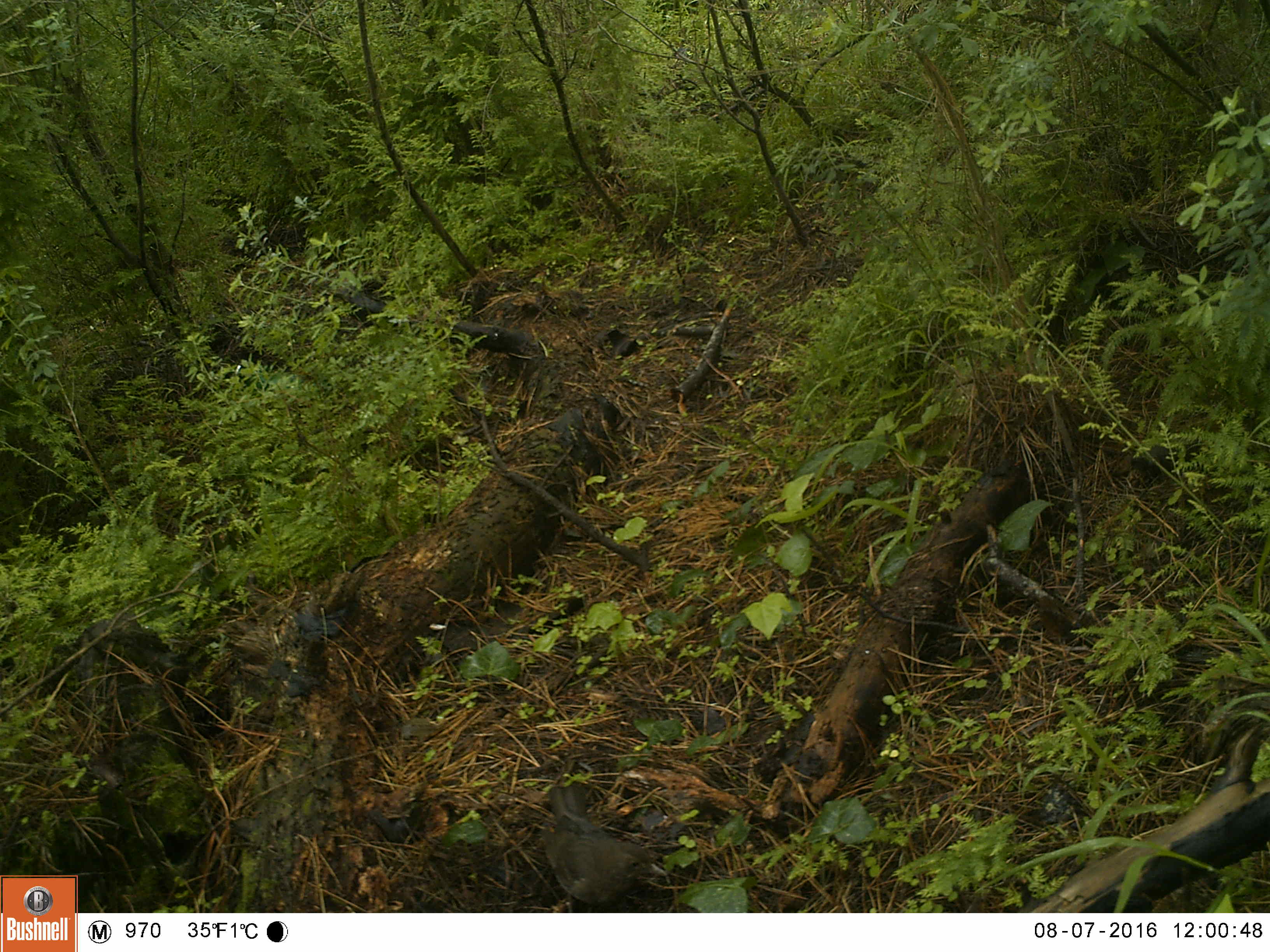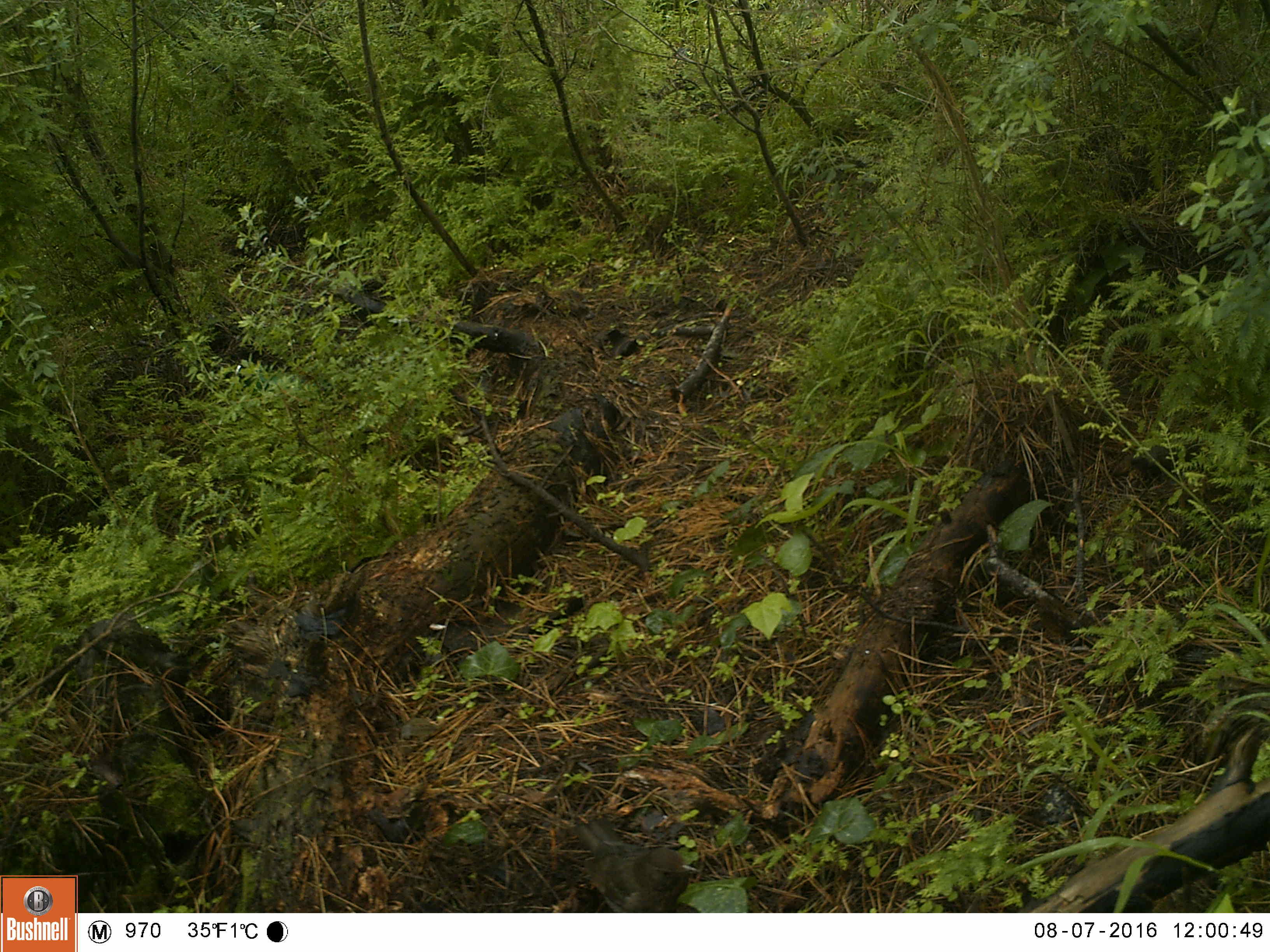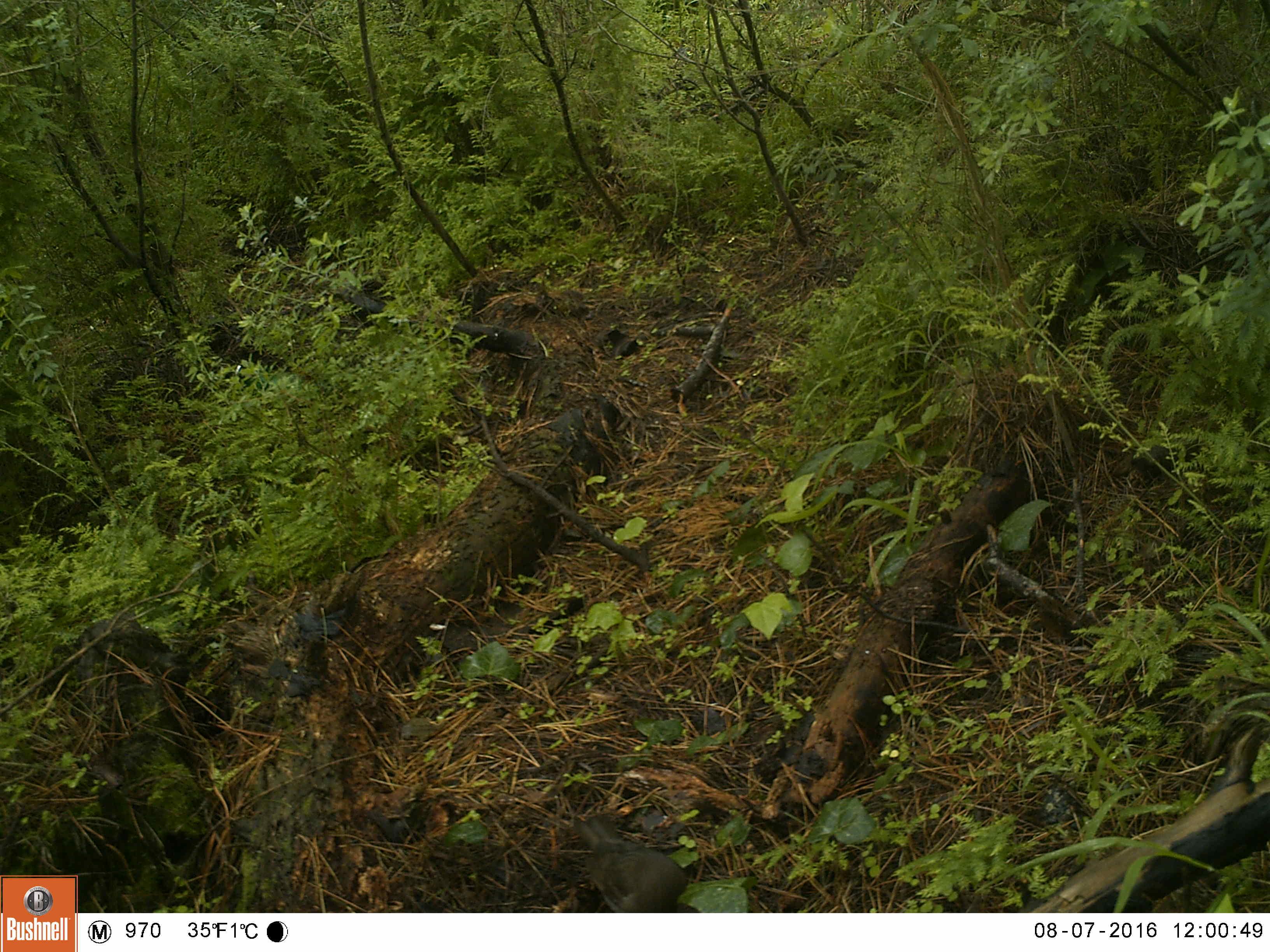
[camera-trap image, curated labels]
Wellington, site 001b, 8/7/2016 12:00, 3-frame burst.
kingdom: Animalia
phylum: Chordata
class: Aves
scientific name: Aves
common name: bird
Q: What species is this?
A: Bird (Aves).